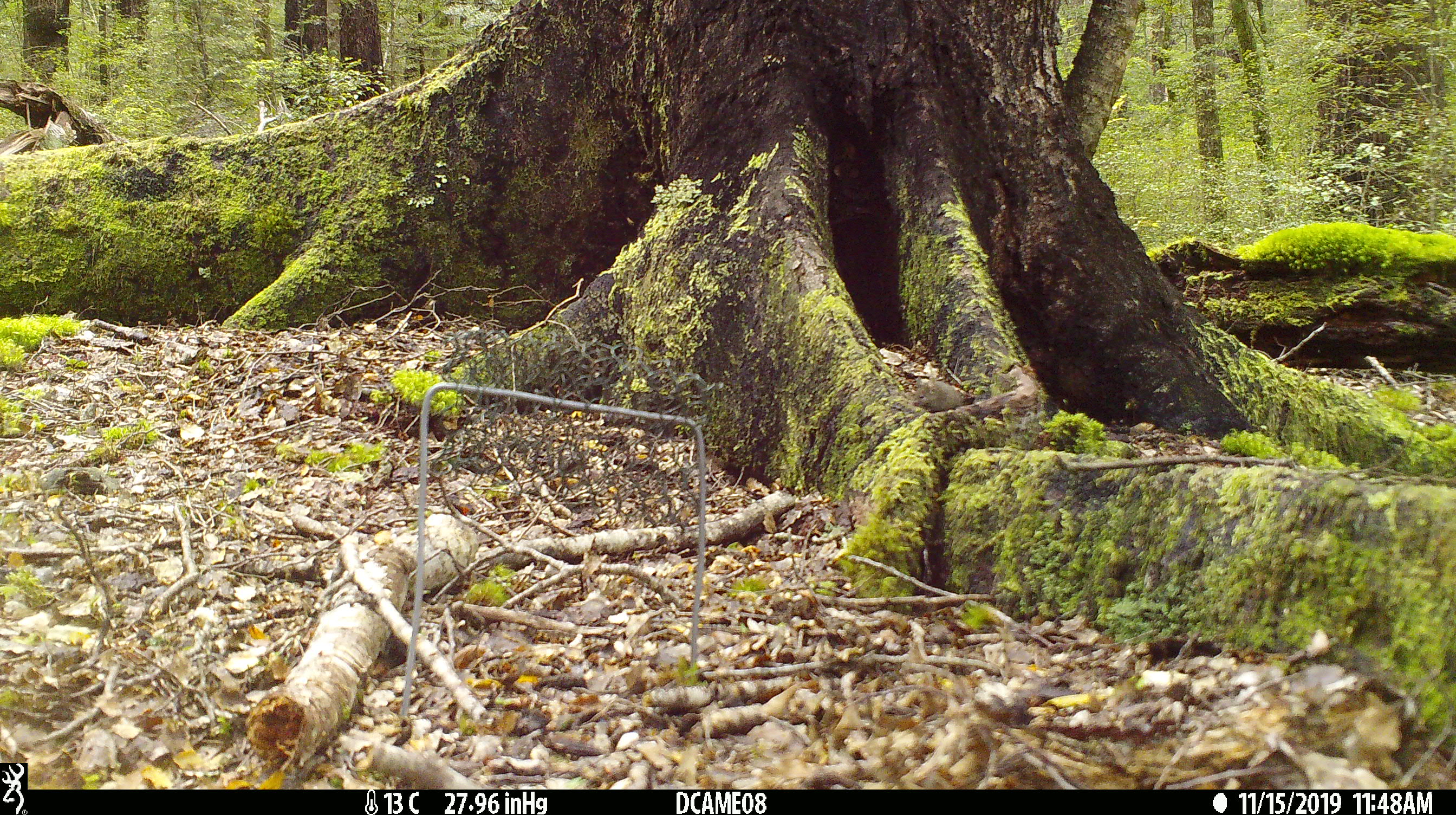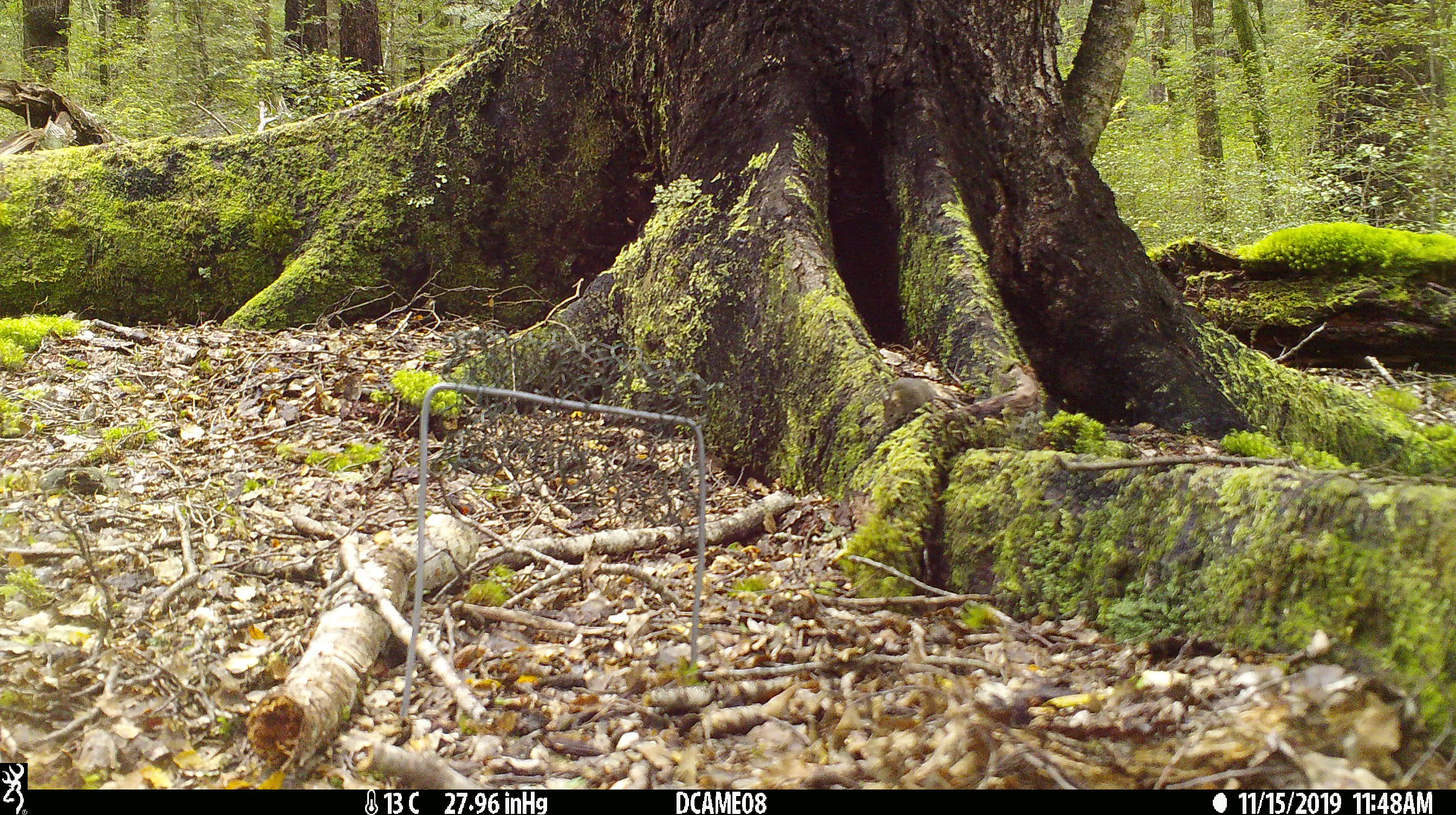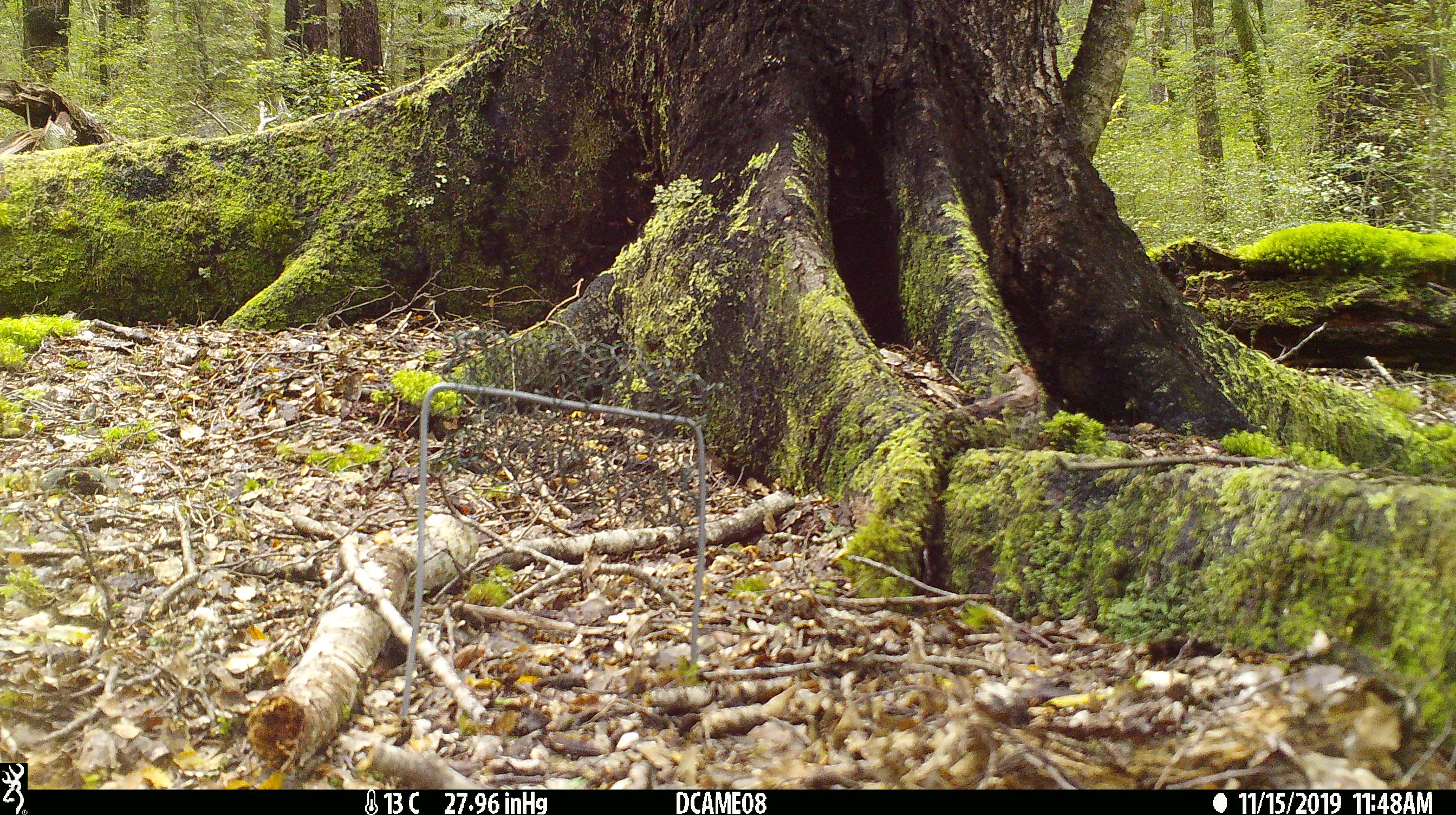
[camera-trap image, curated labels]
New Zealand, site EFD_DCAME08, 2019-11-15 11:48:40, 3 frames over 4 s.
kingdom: Animalia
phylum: Chordata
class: Mammalia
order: Rodentia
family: Muridae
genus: Mus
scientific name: Mus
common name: mouse